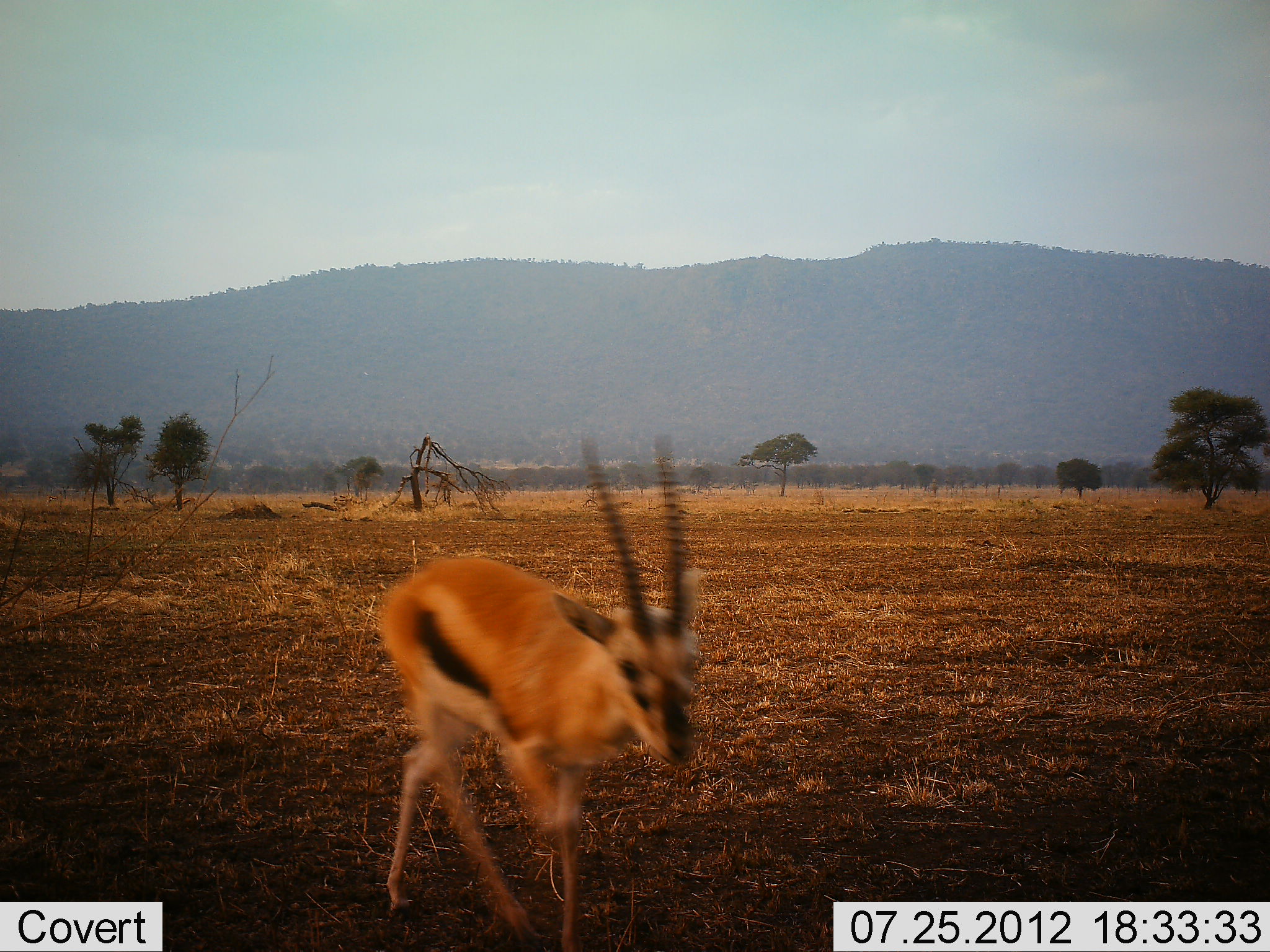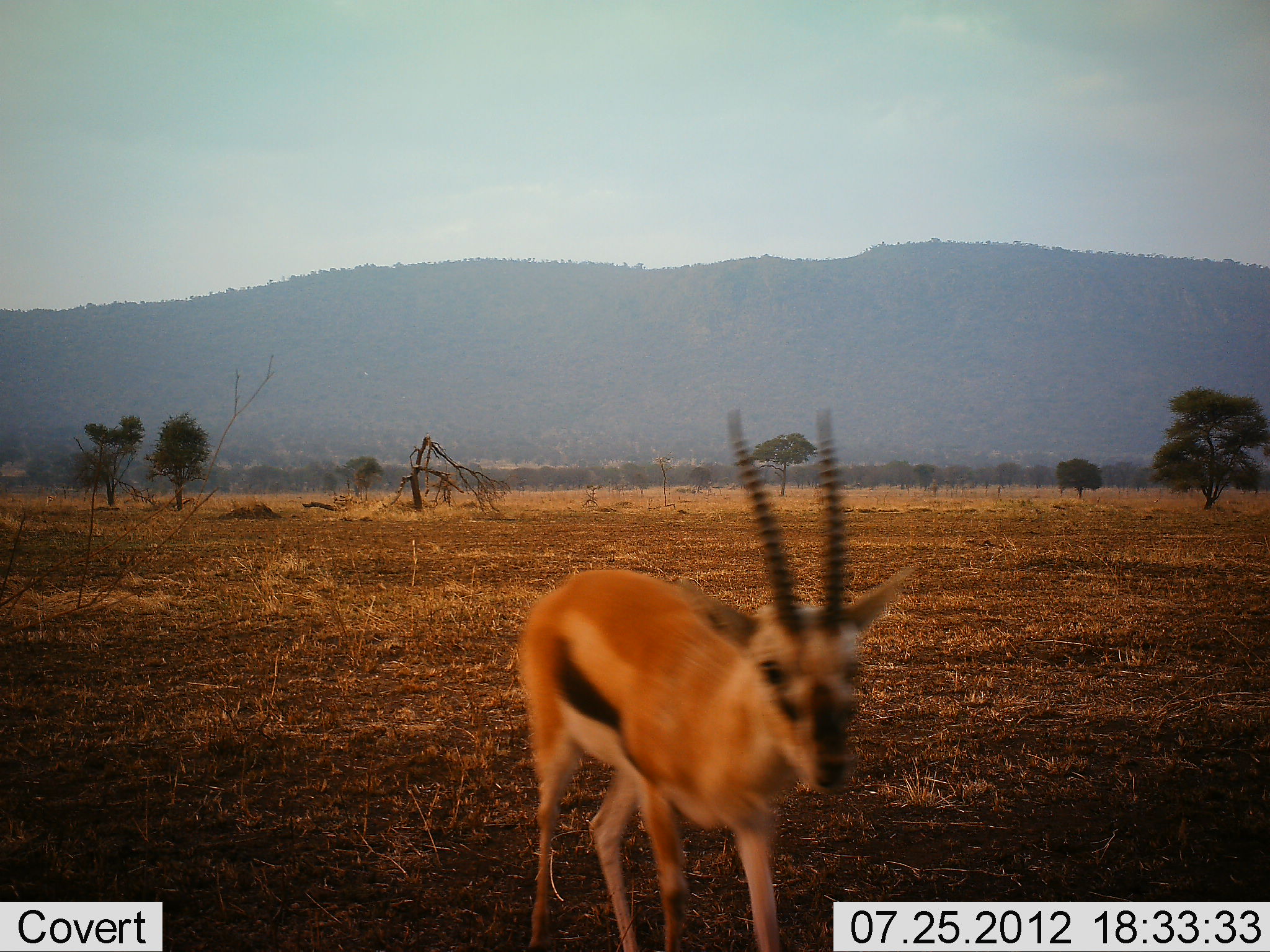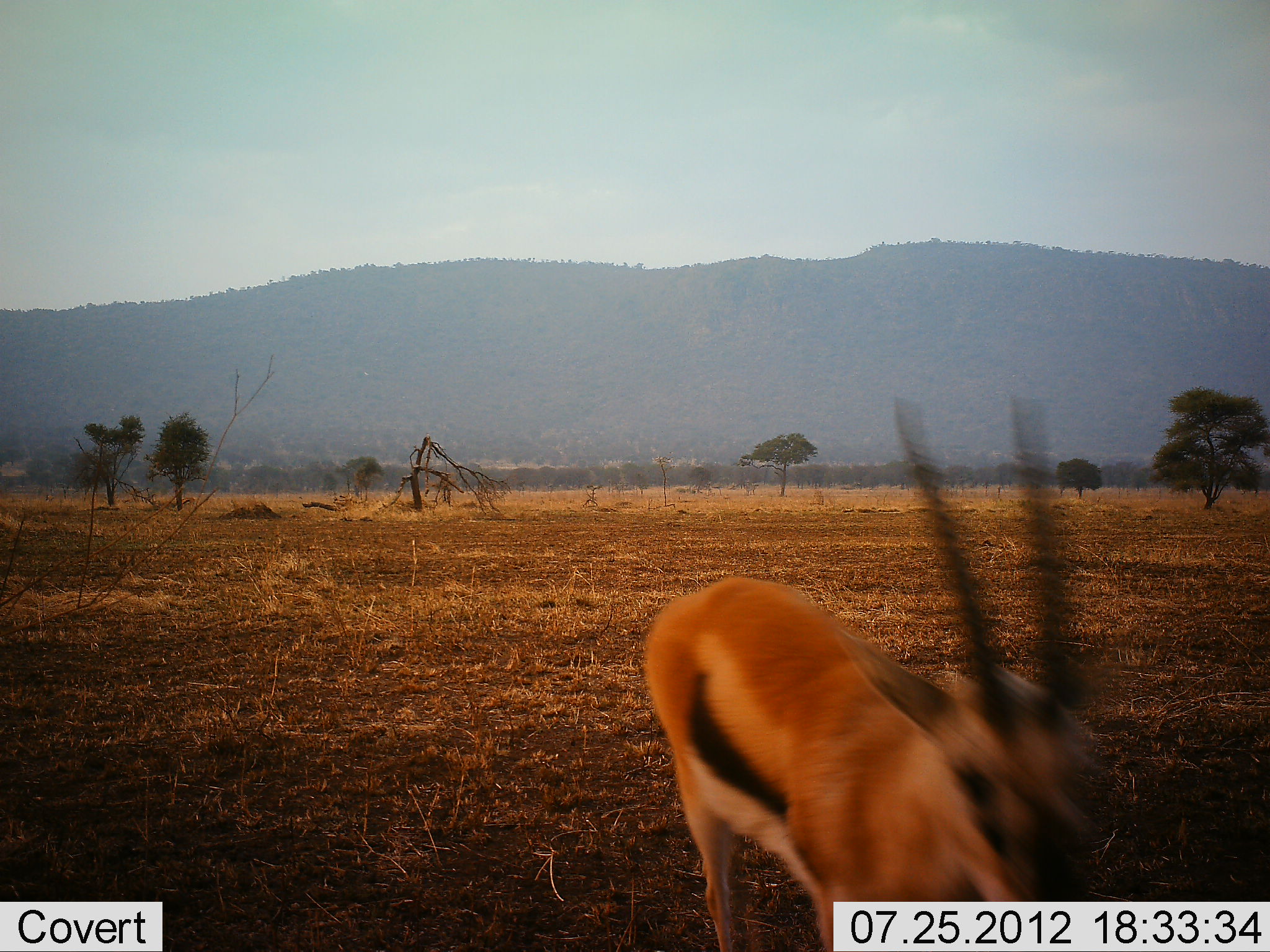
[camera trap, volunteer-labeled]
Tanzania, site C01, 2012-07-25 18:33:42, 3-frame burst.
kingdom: Animalia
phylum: Chordata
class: Mammalia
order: Artiodactyla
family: Bovidae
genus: Eudorcas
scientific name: Eudorcas thomsonii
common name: thomson's gazelle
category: gazellethomsons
Gazellethomsons (thomson's gazelle) (Eudorcas thomsonii), count 1. Behavior (volunteer vote fractions): standing 30%, resting 0%, moving 80%, interacting 0%. Young present (vote fraction): 0%. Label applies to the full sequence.